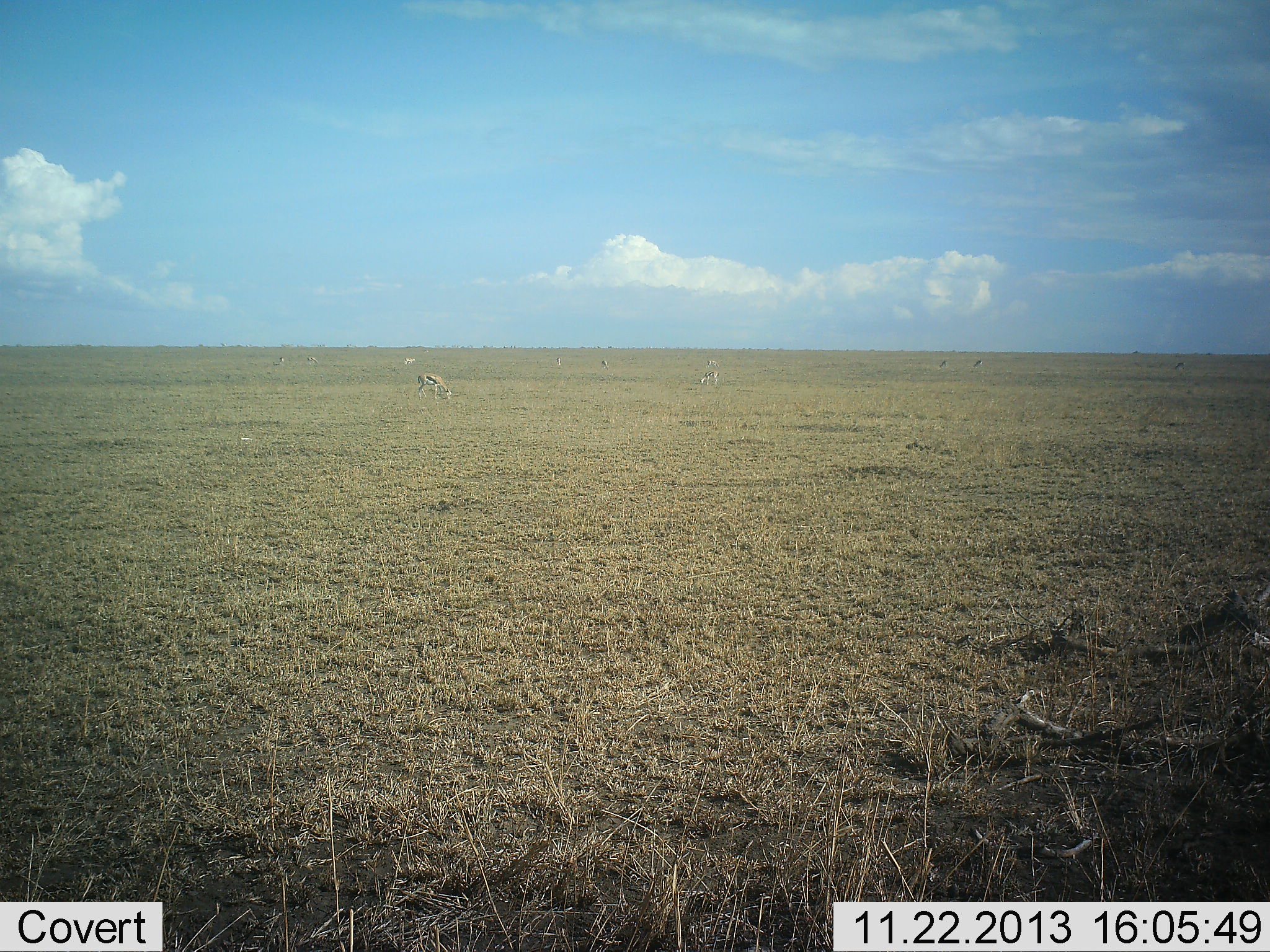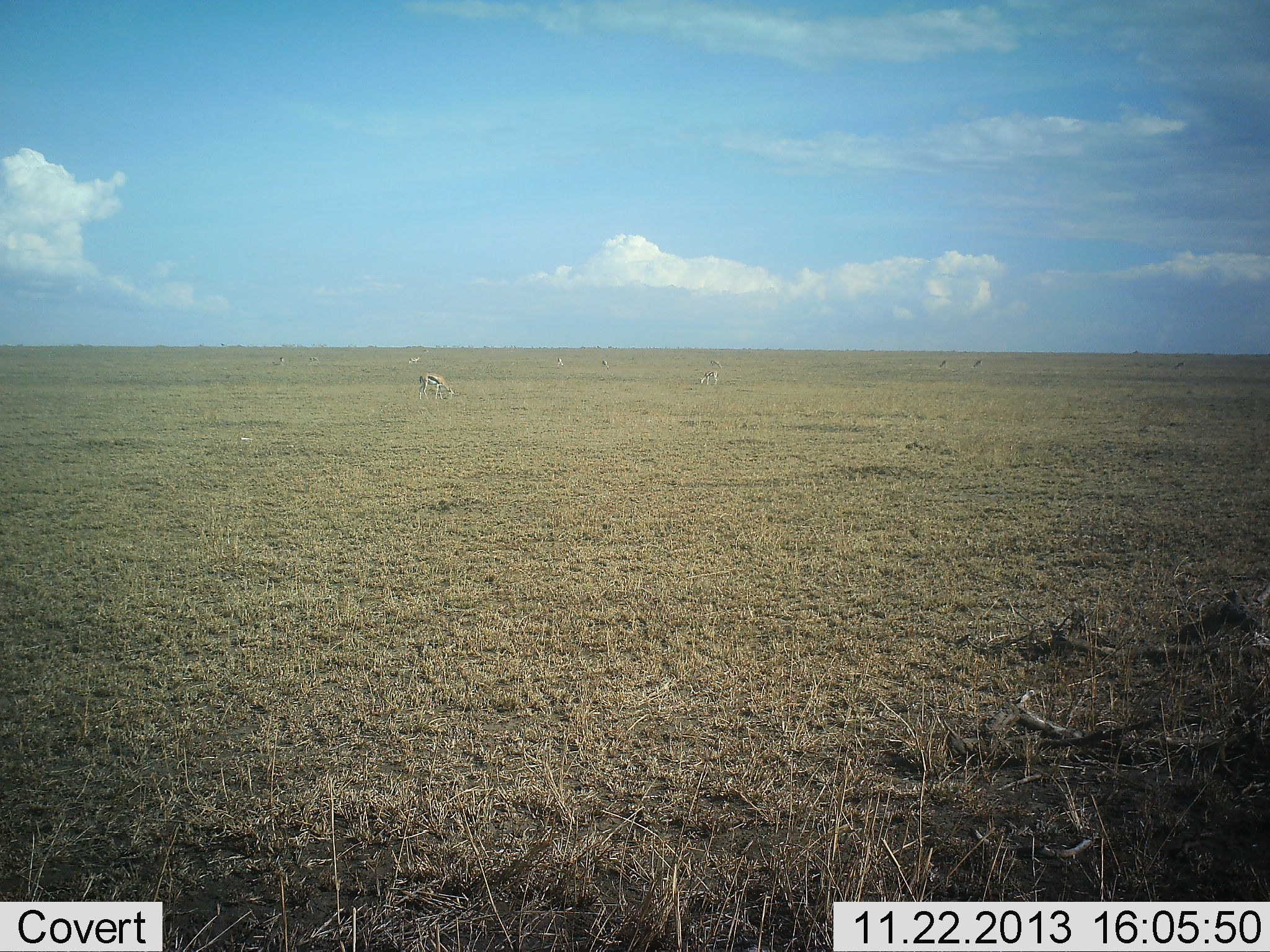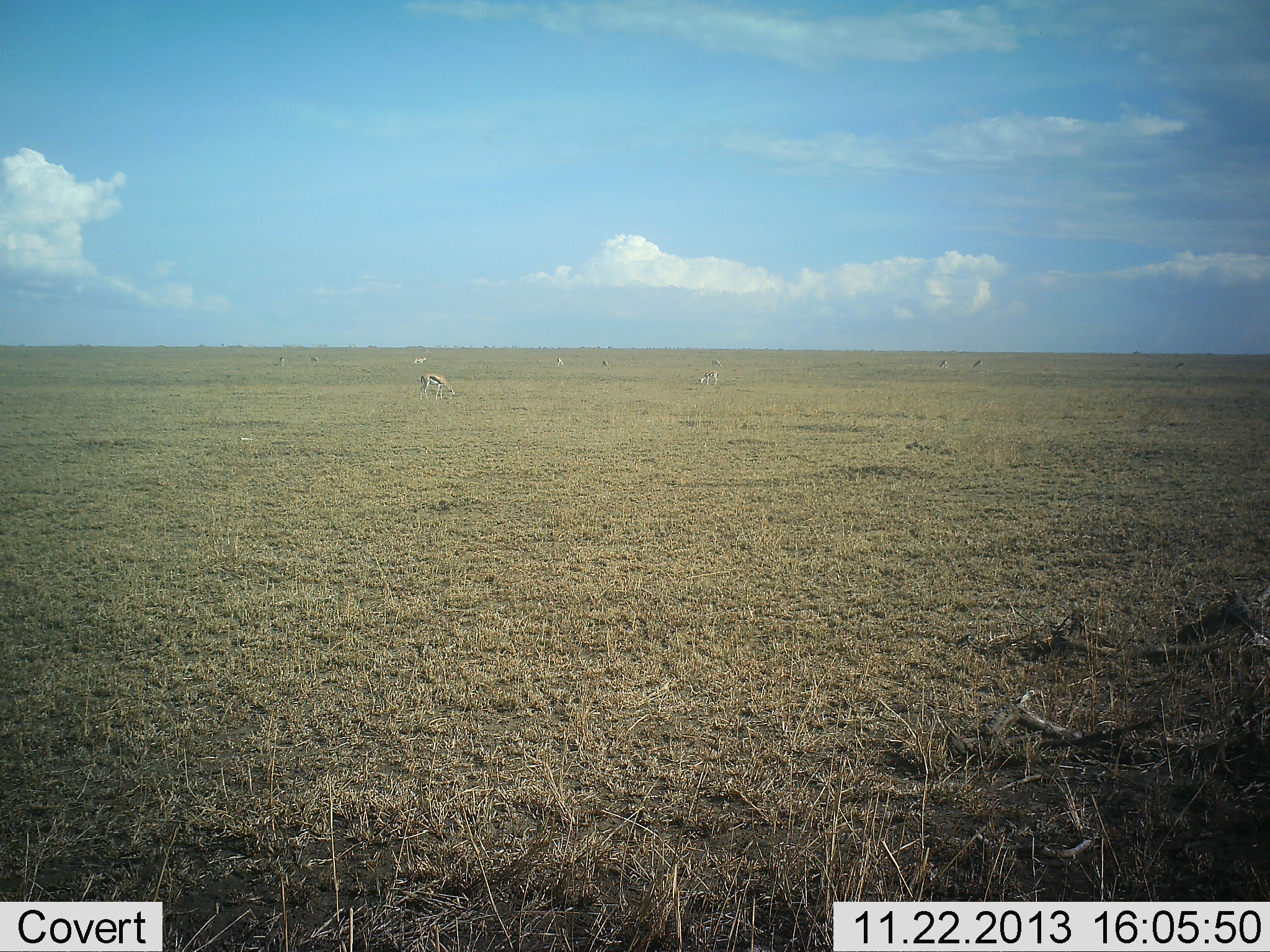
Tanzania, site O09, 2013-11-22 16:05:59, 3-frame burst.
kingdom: Animalia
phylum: Chordata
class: Mammalia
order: Artiodactyla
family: Bovidae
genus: Eudorcas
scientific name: Eudorcas thomsonii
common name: thomson's gazelle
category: gazellethomsons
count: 7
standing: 10%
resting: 0%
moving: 20%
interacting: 0%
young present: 0%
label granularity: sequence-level